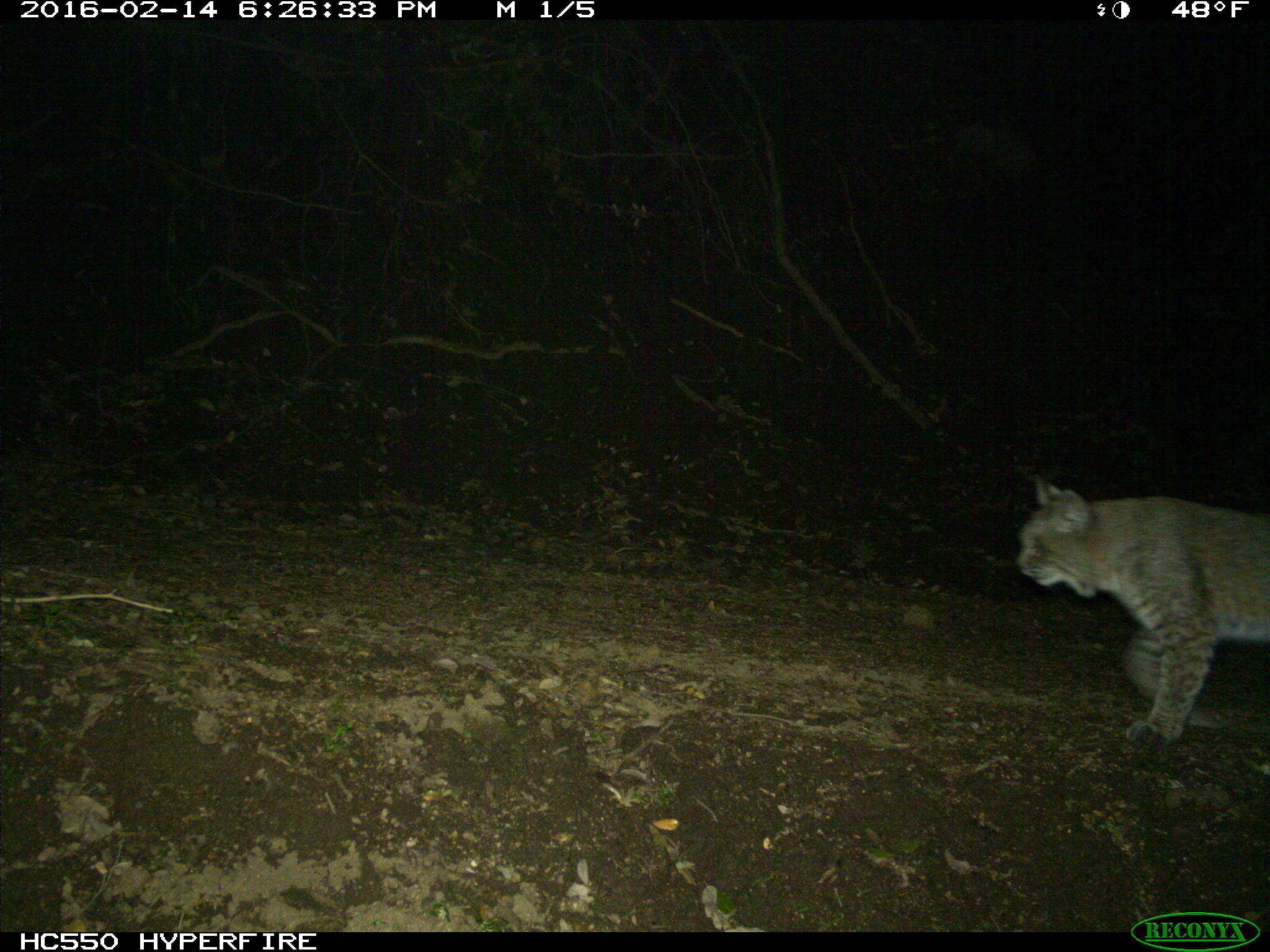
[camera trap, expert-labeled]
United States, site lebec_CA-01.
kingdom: Animalia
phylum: Chordata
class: Mammalia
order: Carnivora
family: Felidae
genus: Lynx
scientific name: Lynx rufus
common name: bobcat